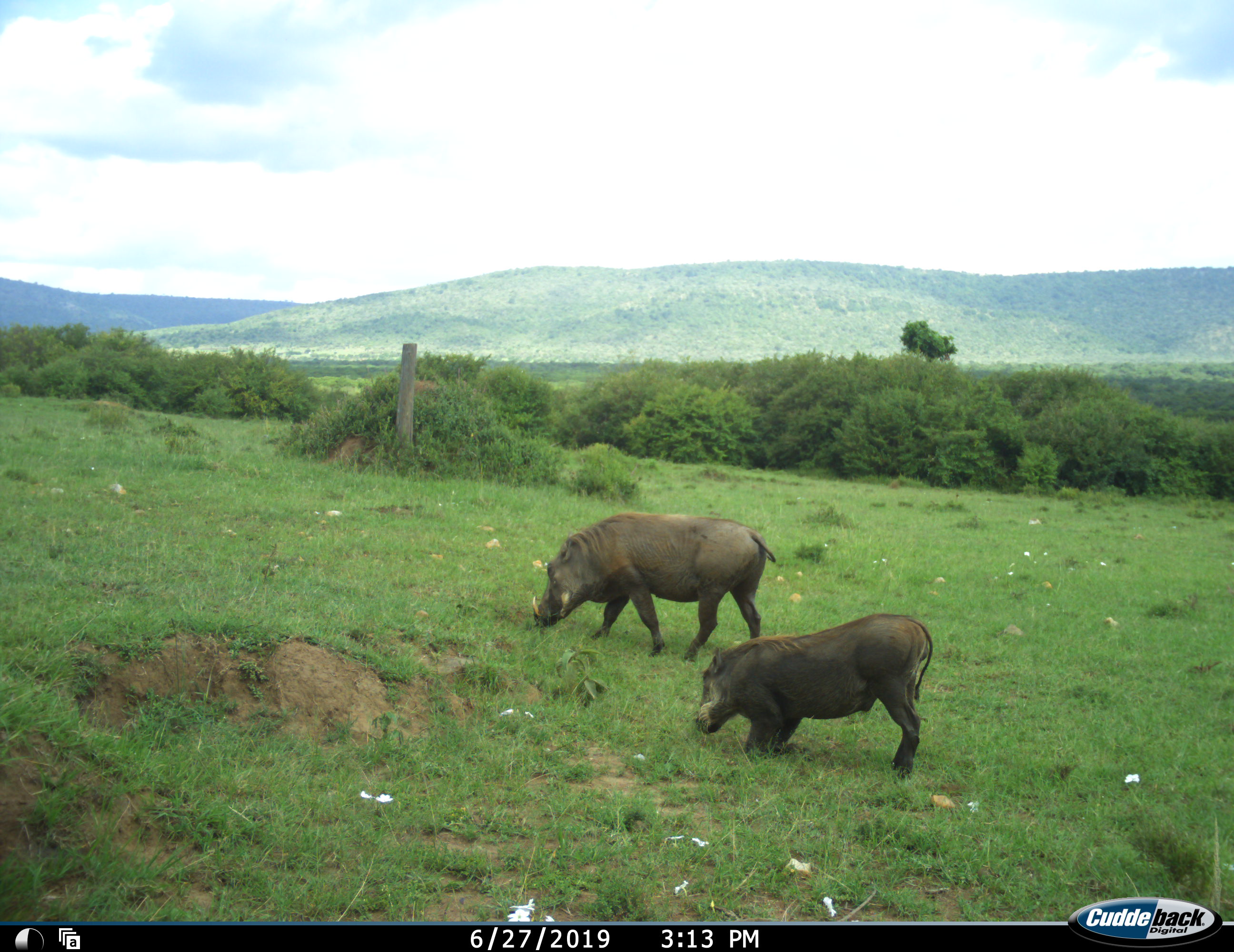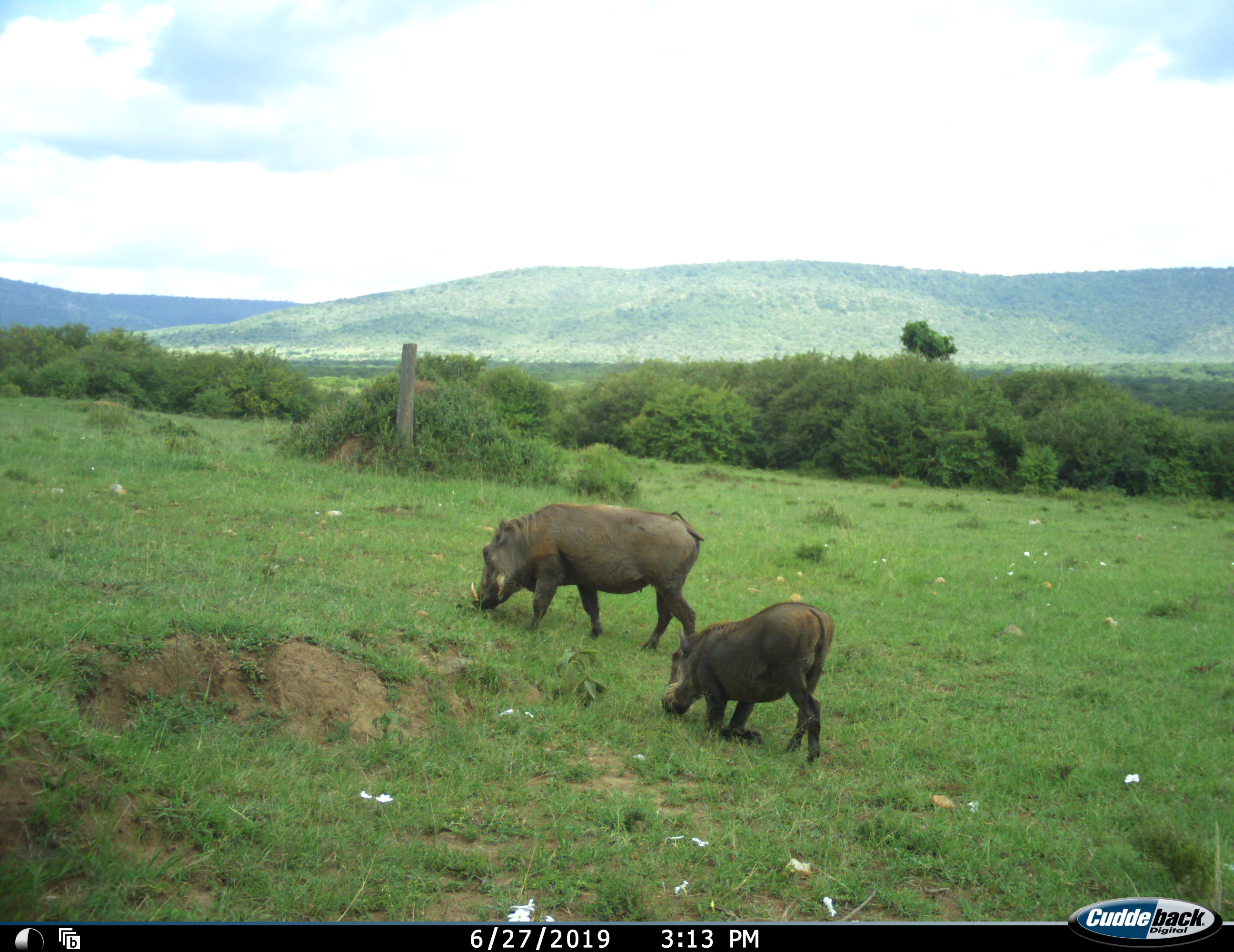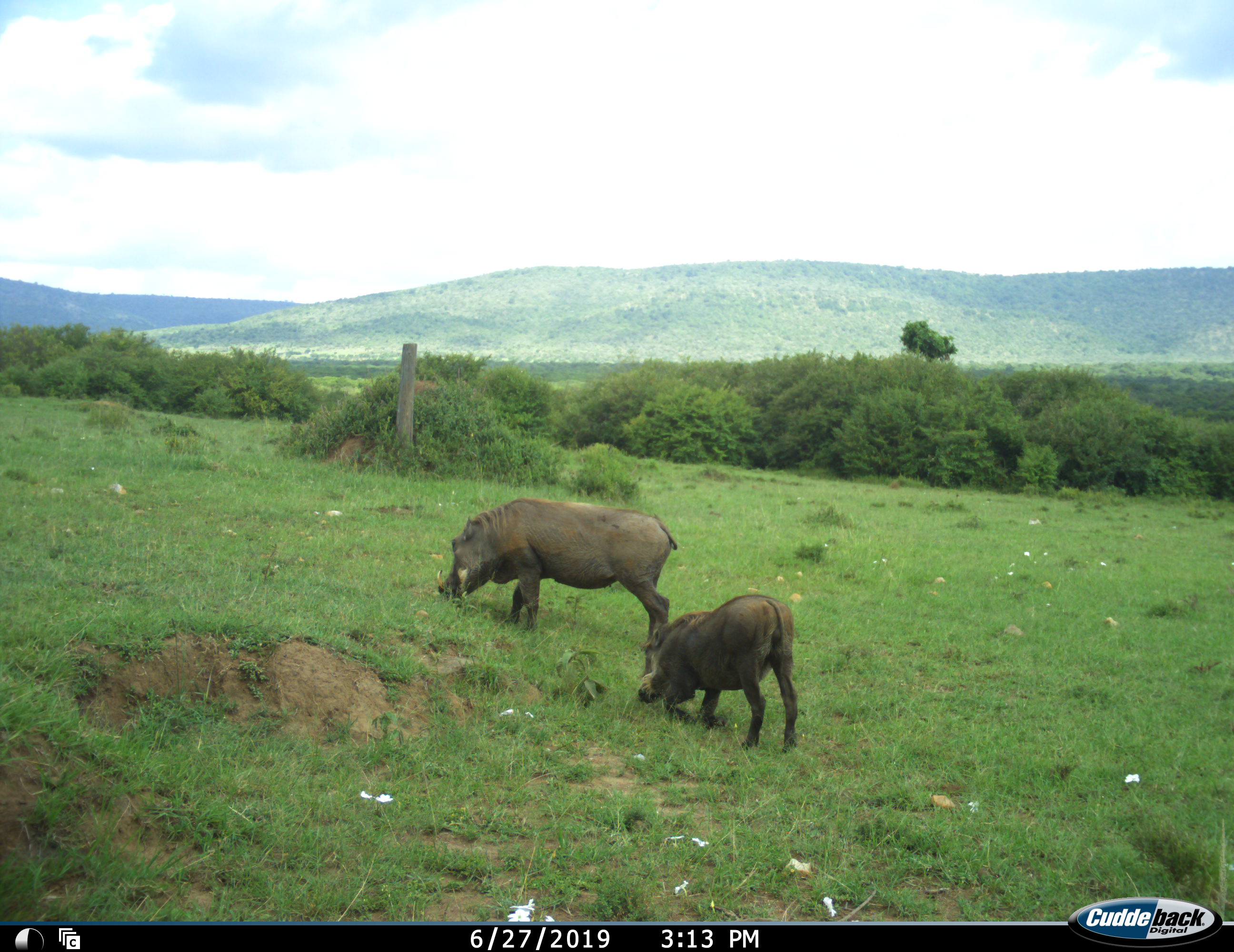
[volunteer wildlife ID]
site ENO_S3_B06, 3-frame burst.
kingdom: Animalia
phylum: Chordata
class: Mammalia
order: Artiodactyla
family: Suidae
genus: Phacochoerus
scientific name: Phacochoerus africanus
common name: warthog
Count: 2.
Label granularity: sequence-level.